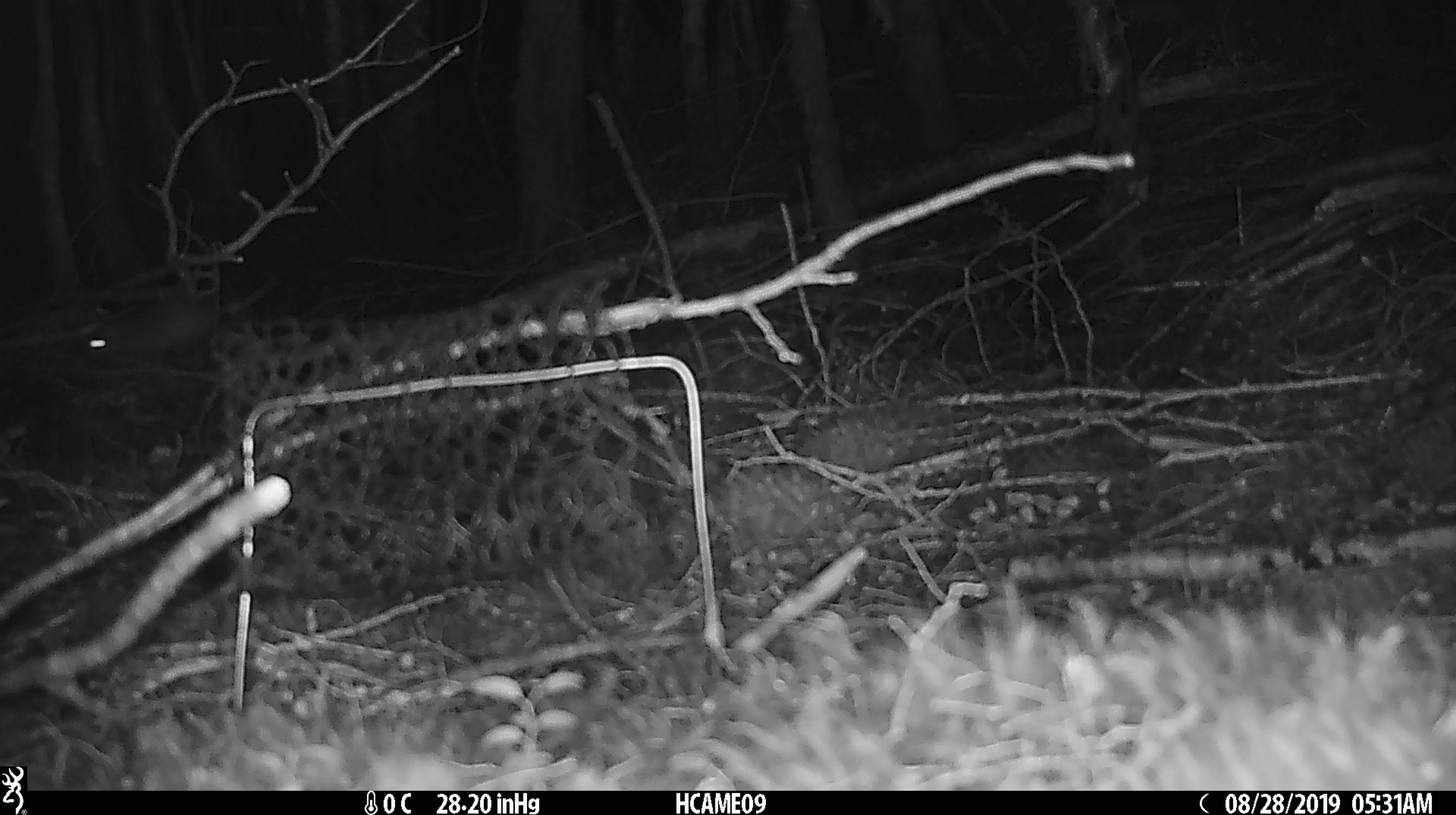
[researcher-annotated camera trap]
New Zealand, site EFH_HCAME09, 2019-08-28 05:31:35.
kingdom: Animalia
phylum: Chordata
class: Mammalia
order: Rodentia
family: Muridae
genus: Rattus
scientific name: Rattus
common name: rat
Rat (Rattus).